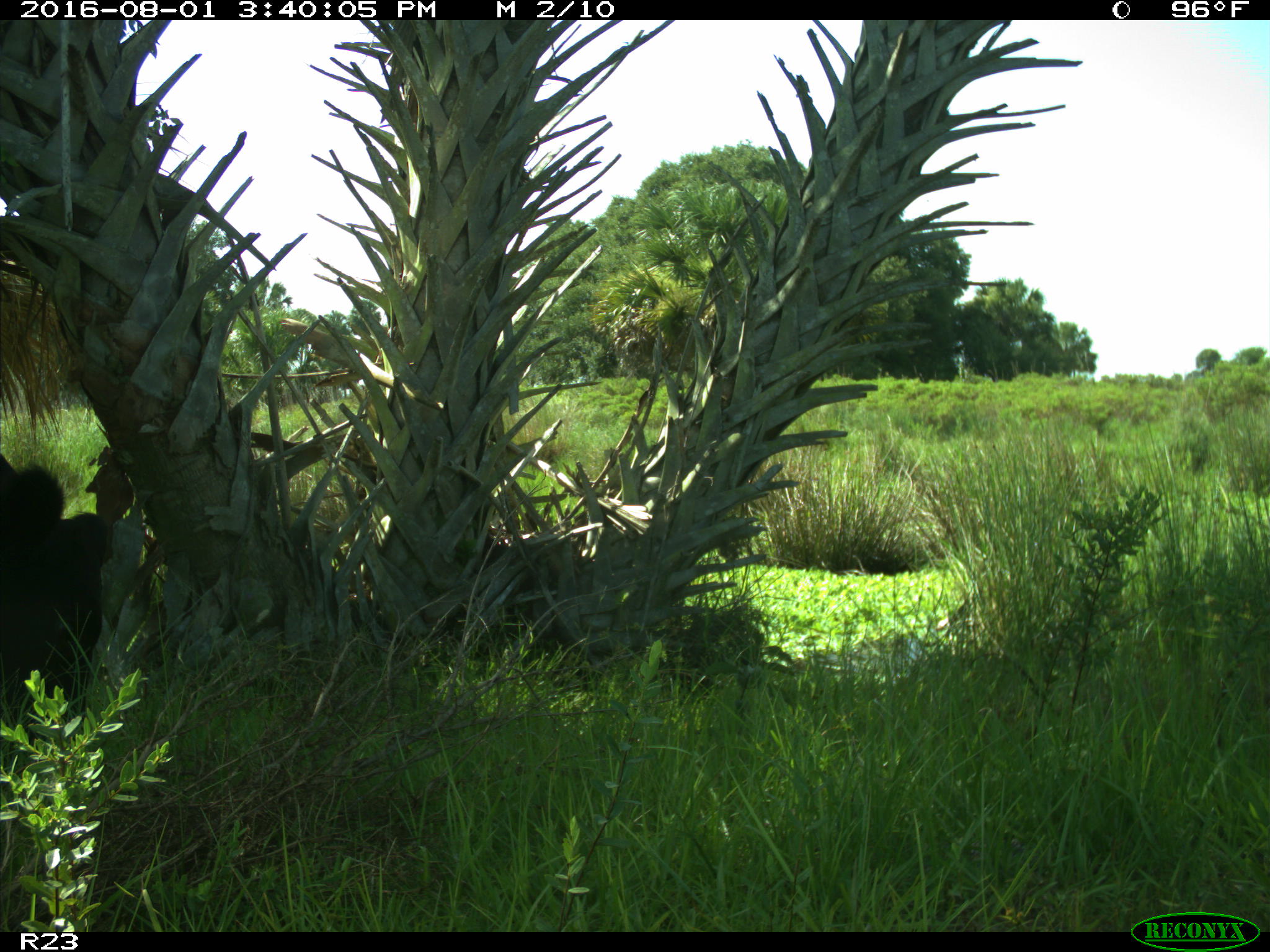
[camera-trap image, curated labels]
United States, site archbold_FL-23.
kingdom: Animalia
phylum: Chordata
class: Mammalia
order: Artiodactyla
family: Bovidae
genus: Bos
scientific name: Bos taurus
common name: domestic cow